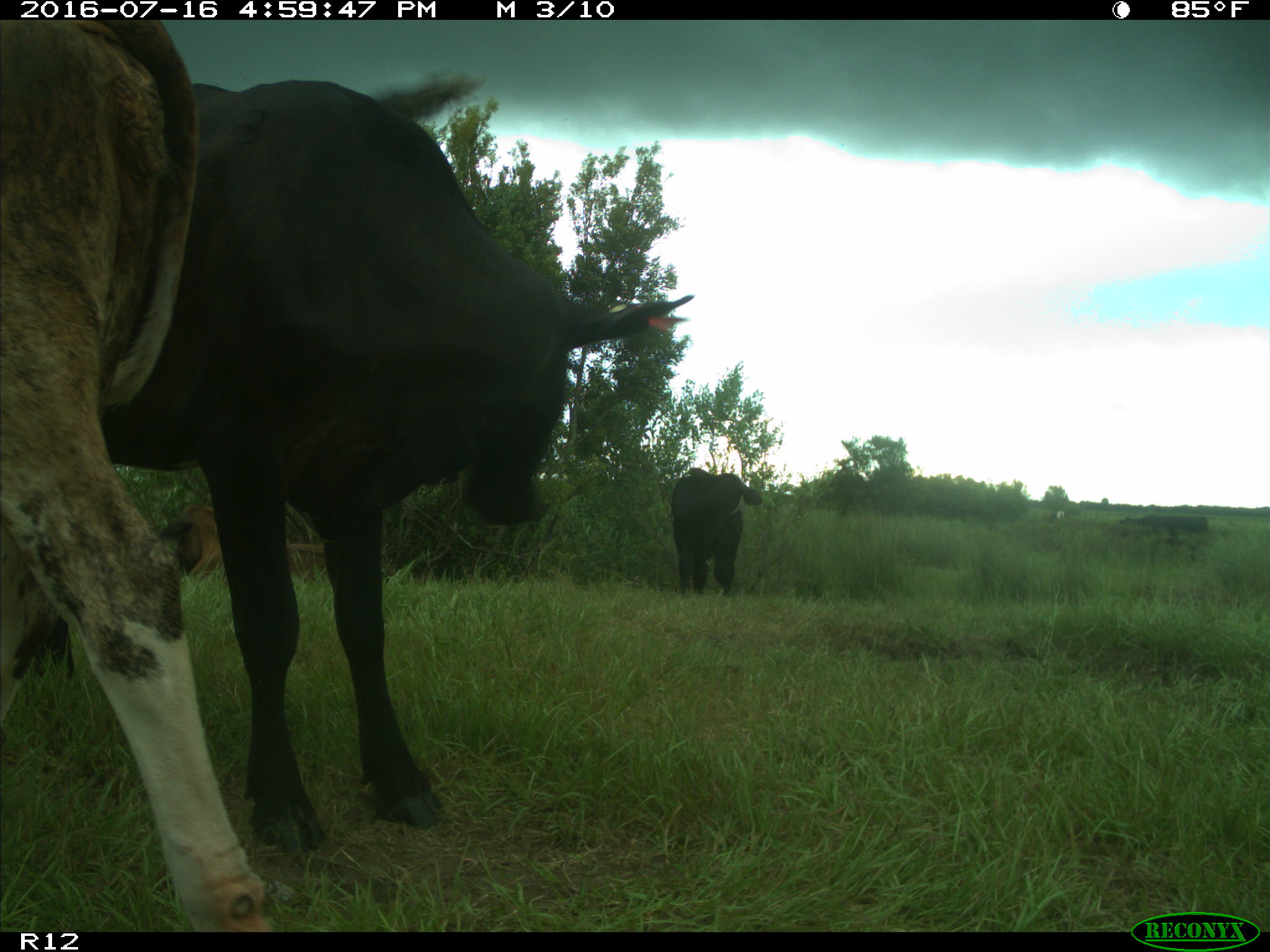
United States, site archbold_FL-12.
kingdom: Animalia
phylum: Chordata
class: Mammalia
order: Artiodactyla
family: Bovidae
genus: Bos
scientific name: Bos taurus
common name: domestic cow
Bos taurus (domestic cow).